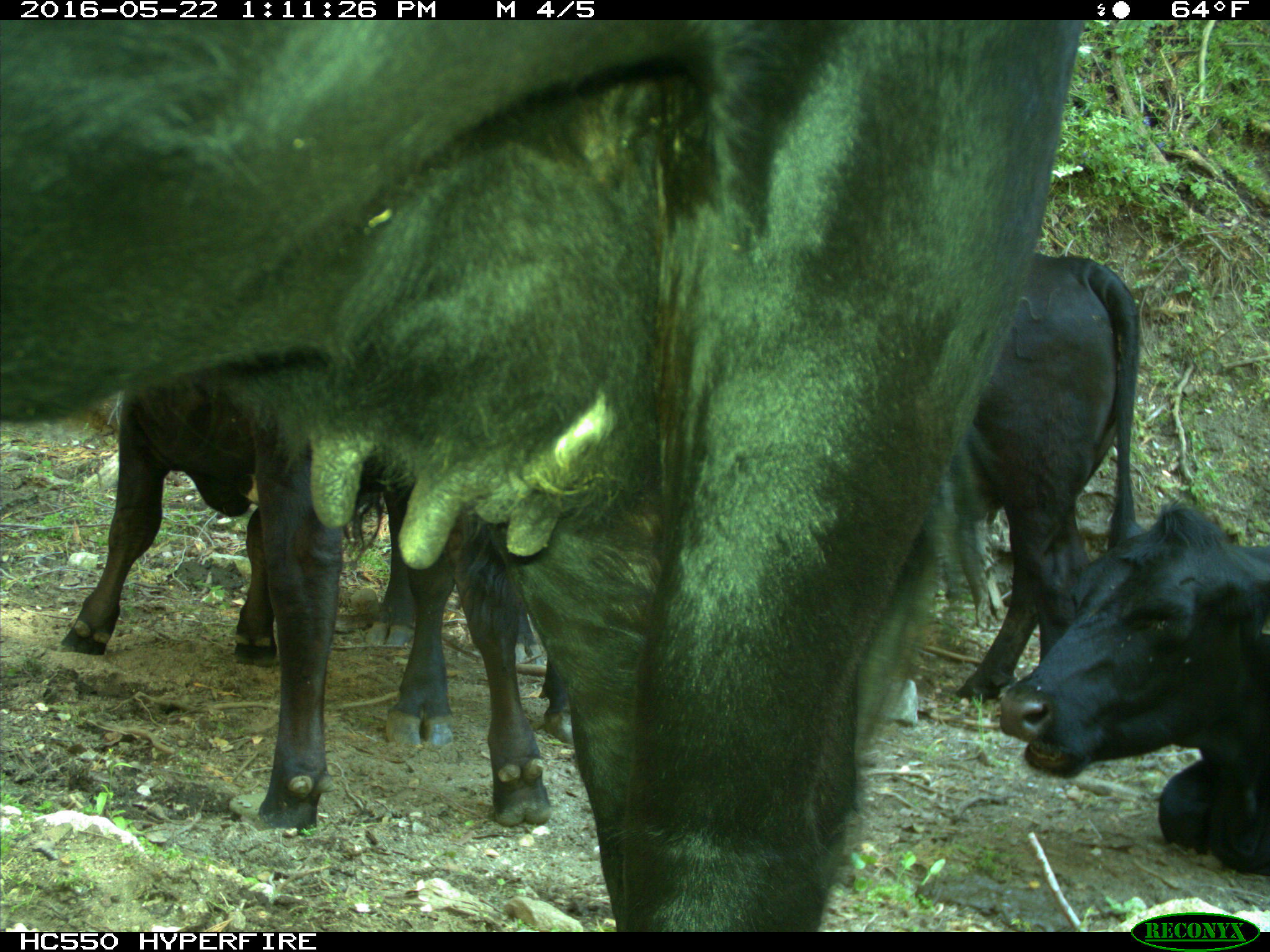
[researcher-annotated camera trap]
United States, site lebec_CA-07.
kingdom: Animalia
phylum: Chordata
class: Mammalia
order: Artiodactyla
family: Bovidae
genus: Bos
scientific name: Bos taurus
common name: domestic cow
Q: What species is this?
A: Bos taurus (domestic cow).